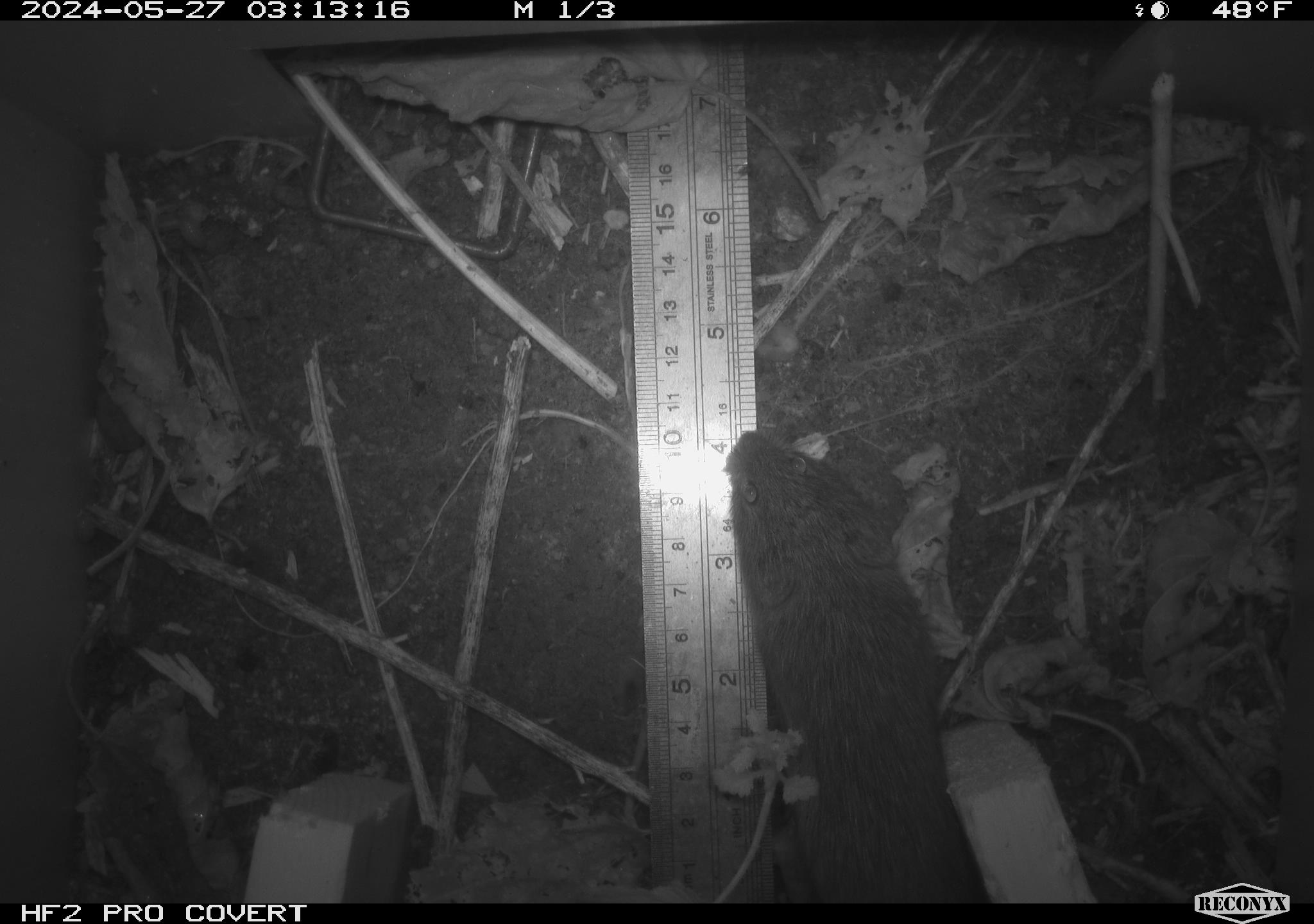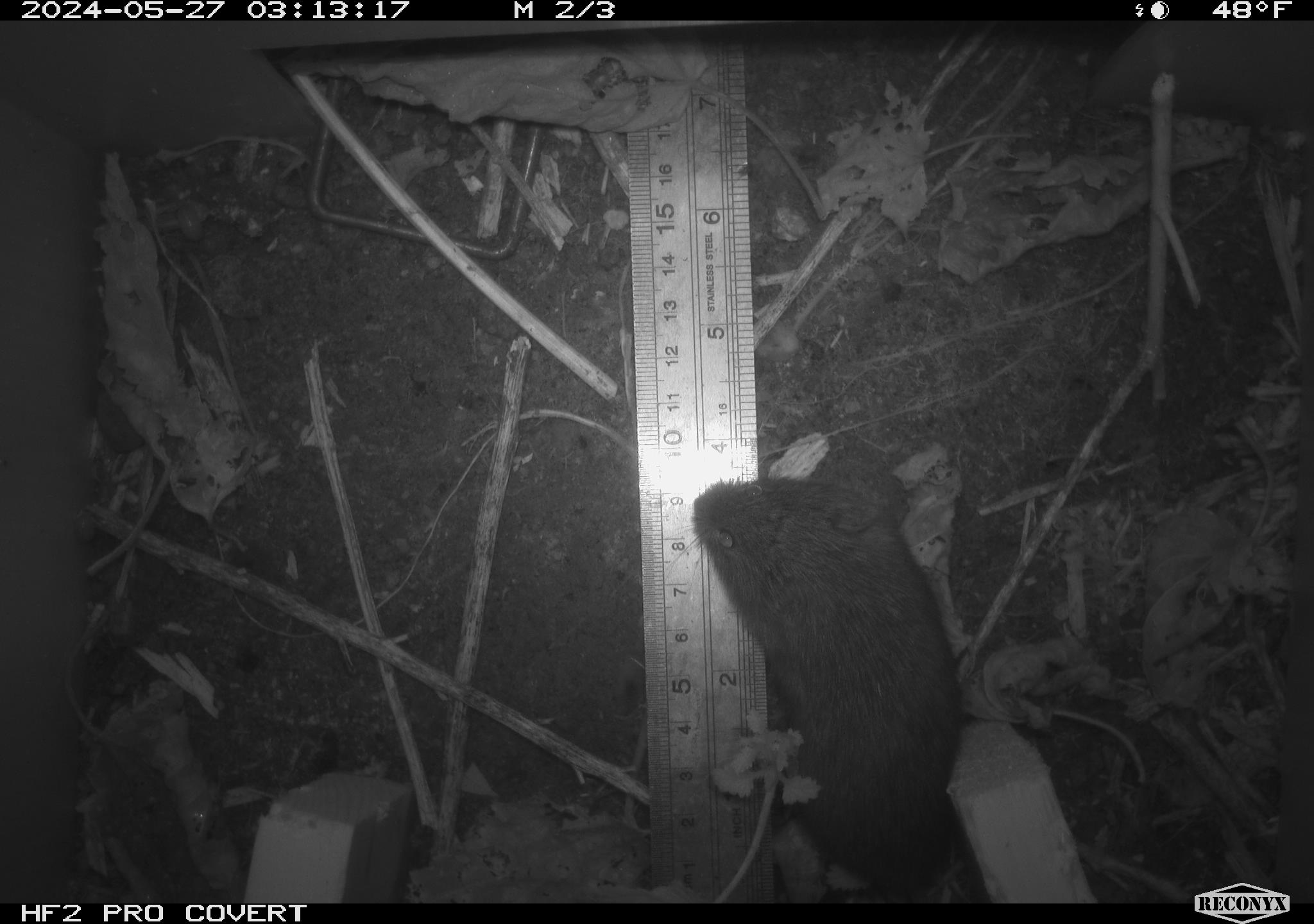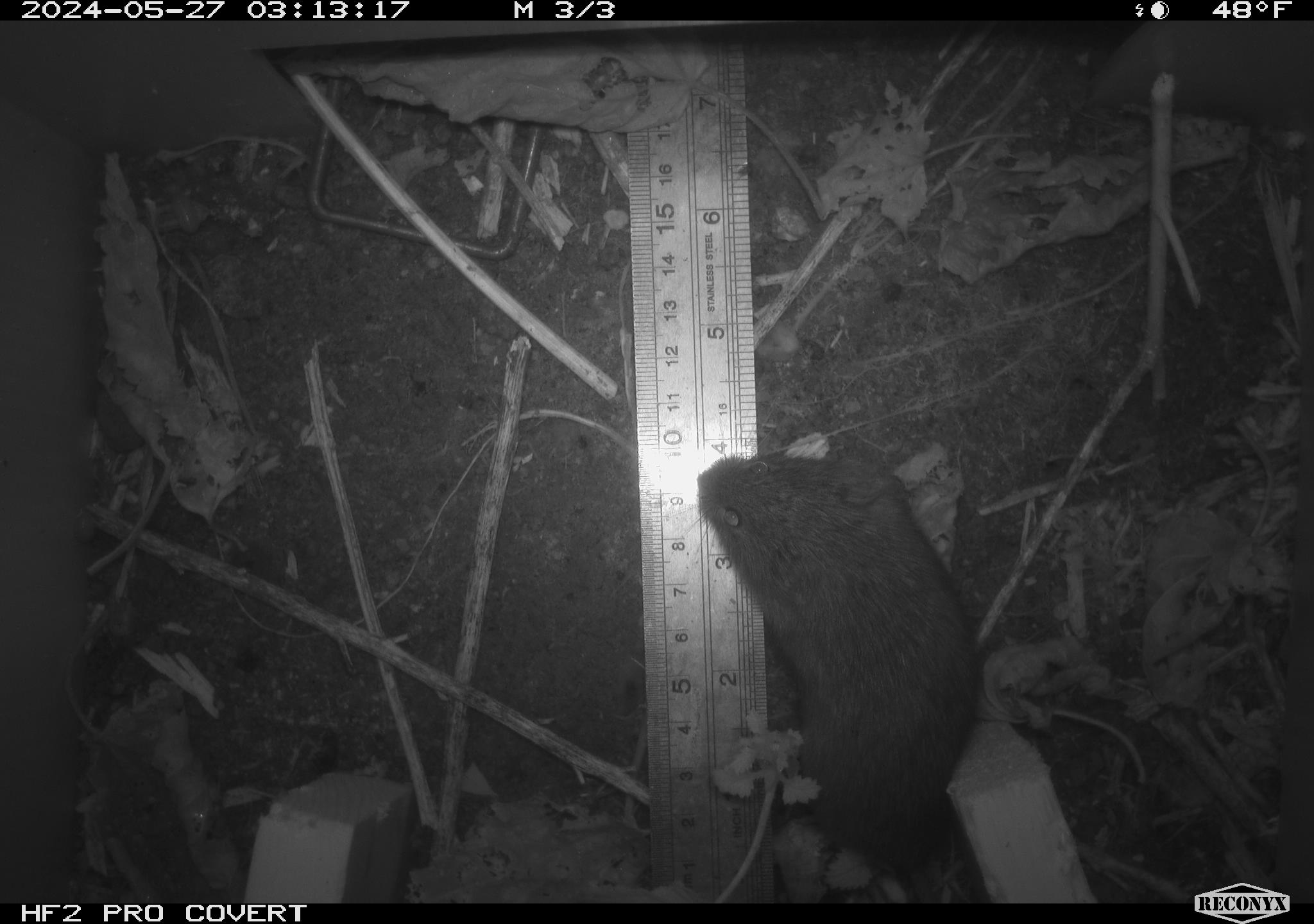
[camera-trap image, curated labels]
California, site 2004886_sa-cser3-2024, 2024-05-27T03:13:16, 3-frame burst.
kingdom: Animalia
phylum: Chordata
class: Mammalia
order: Rodentia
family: Cricetidae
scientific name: Cricetidae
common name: hamsters, voles, lemmings, and allies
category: cricetidae family